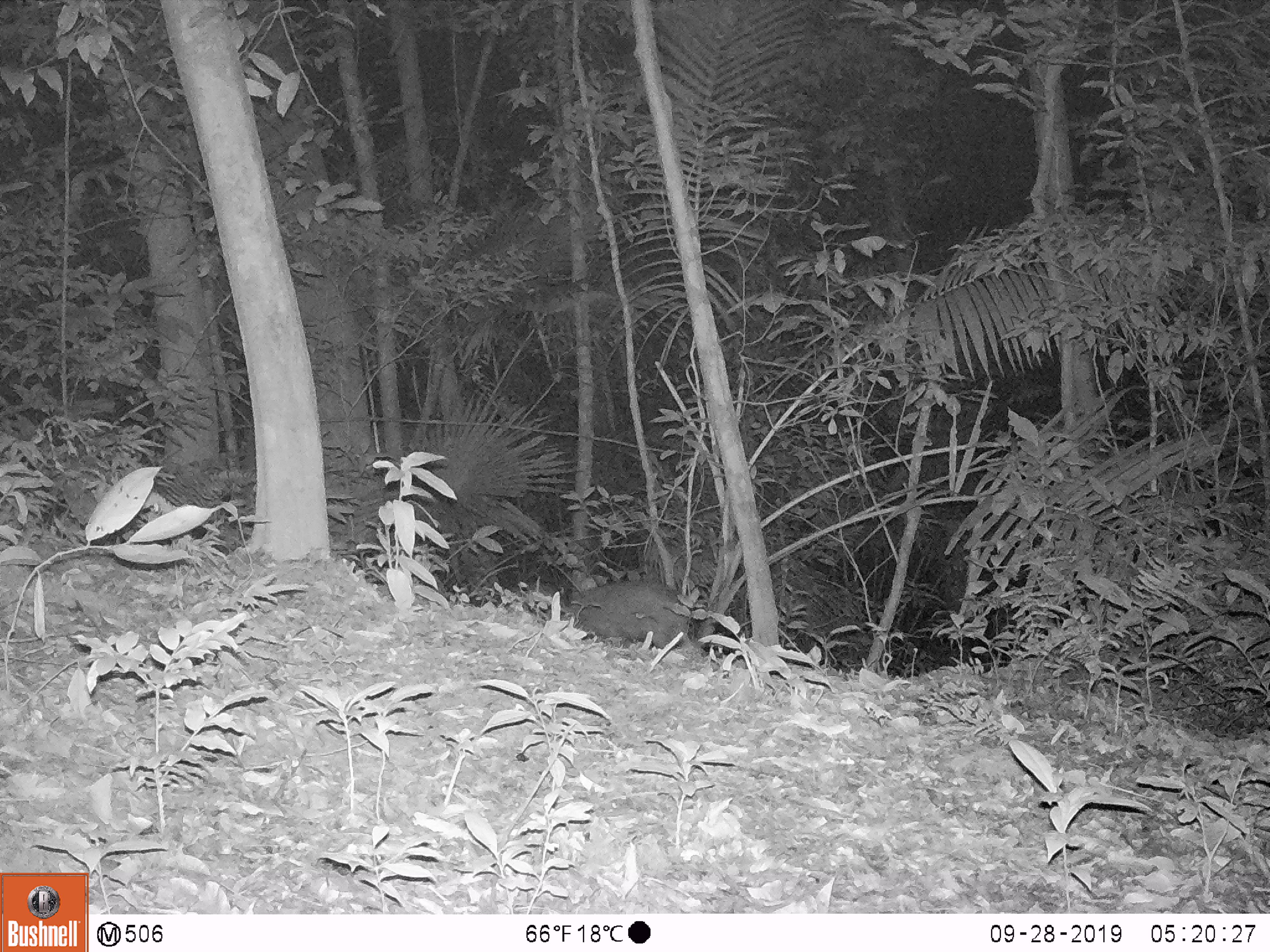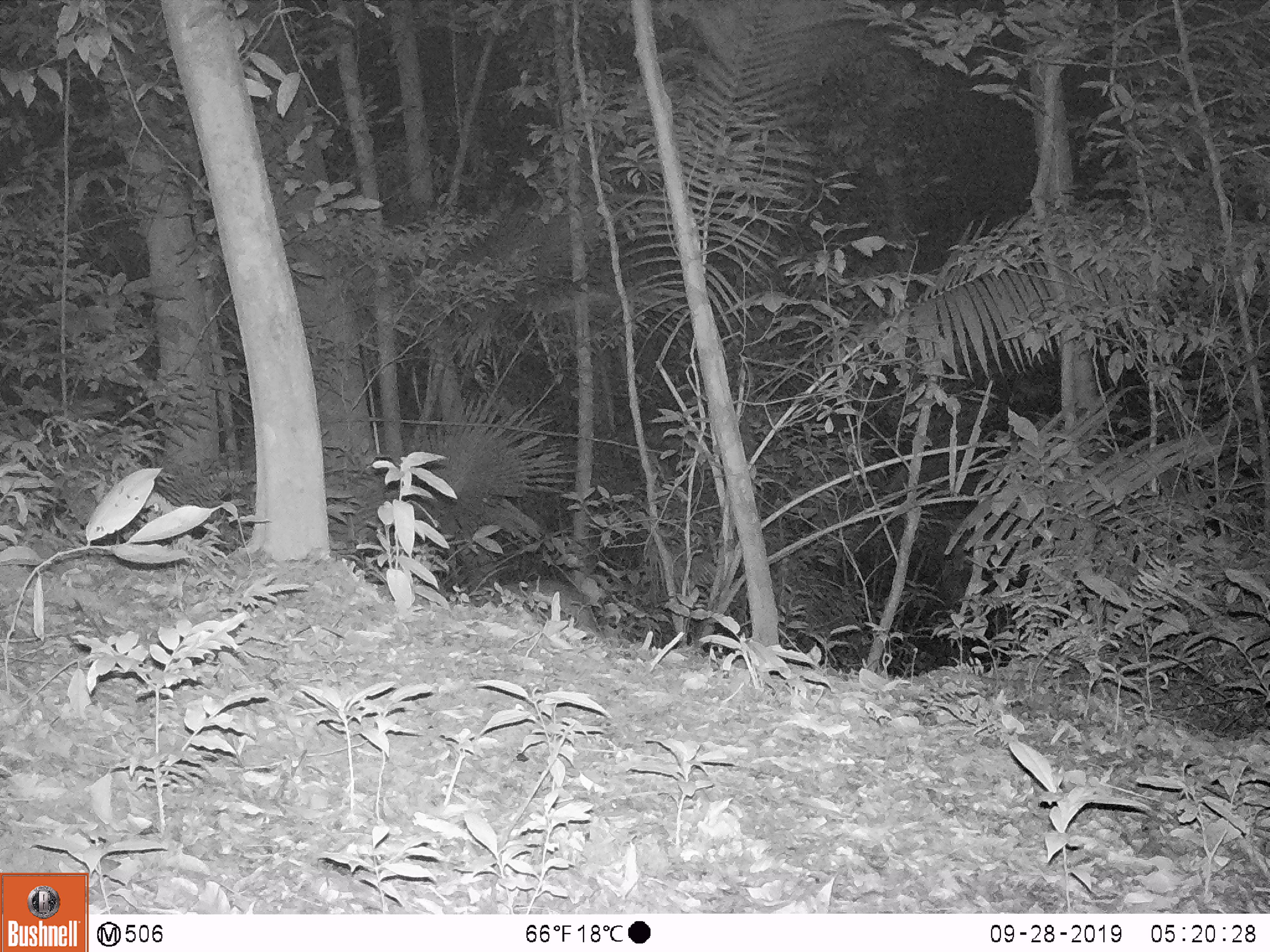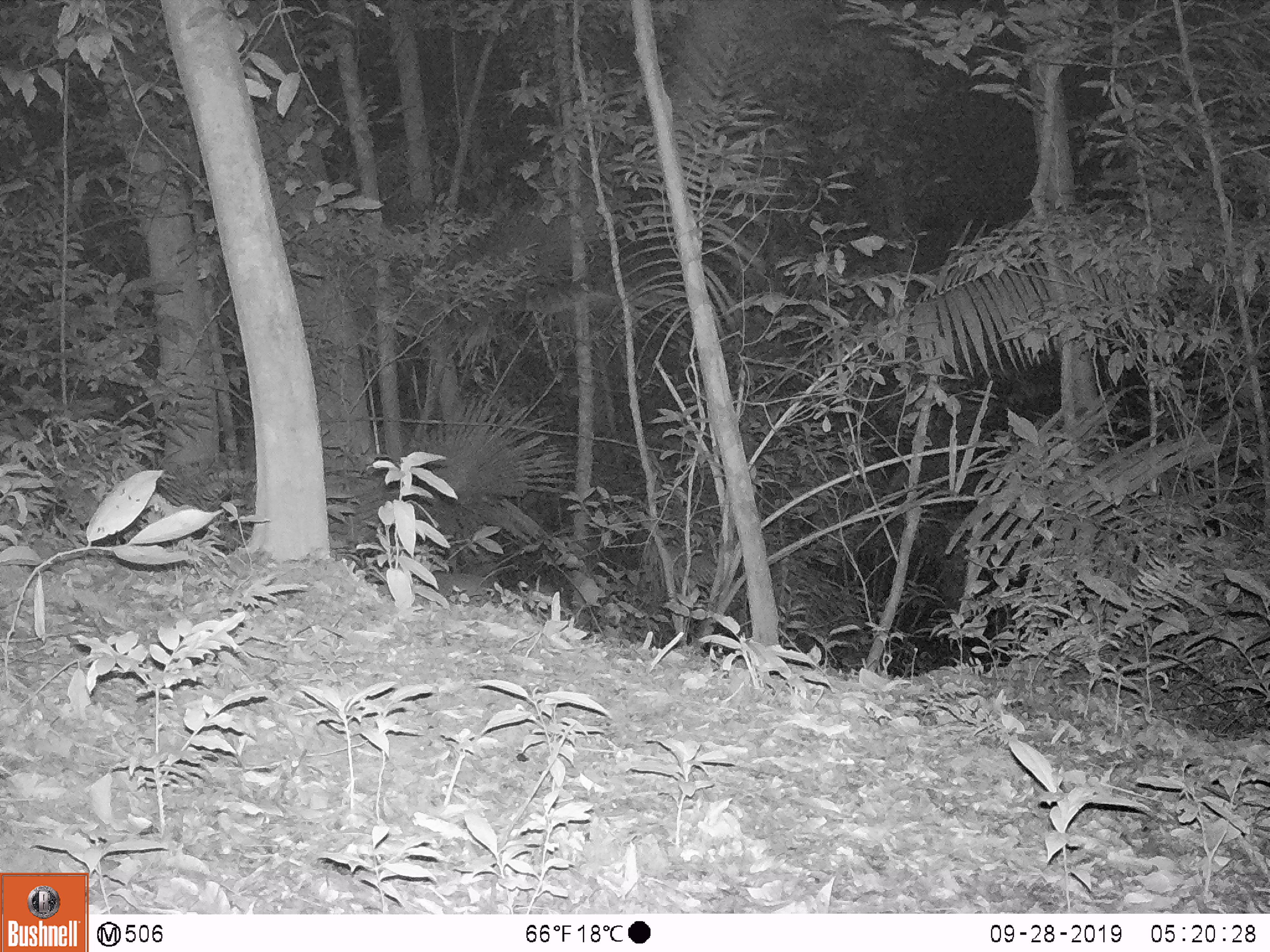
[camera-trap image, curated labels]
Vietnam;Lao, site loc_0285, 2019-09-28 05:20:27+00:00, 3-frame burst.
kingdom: Animalia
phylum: Chordata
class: Mammalia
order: Artiodactyla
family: Suidae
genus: Sus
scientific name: Sus scrofa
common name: eurasian wild pig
Eurasian wild pig (Sus scrofa). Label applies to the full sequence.